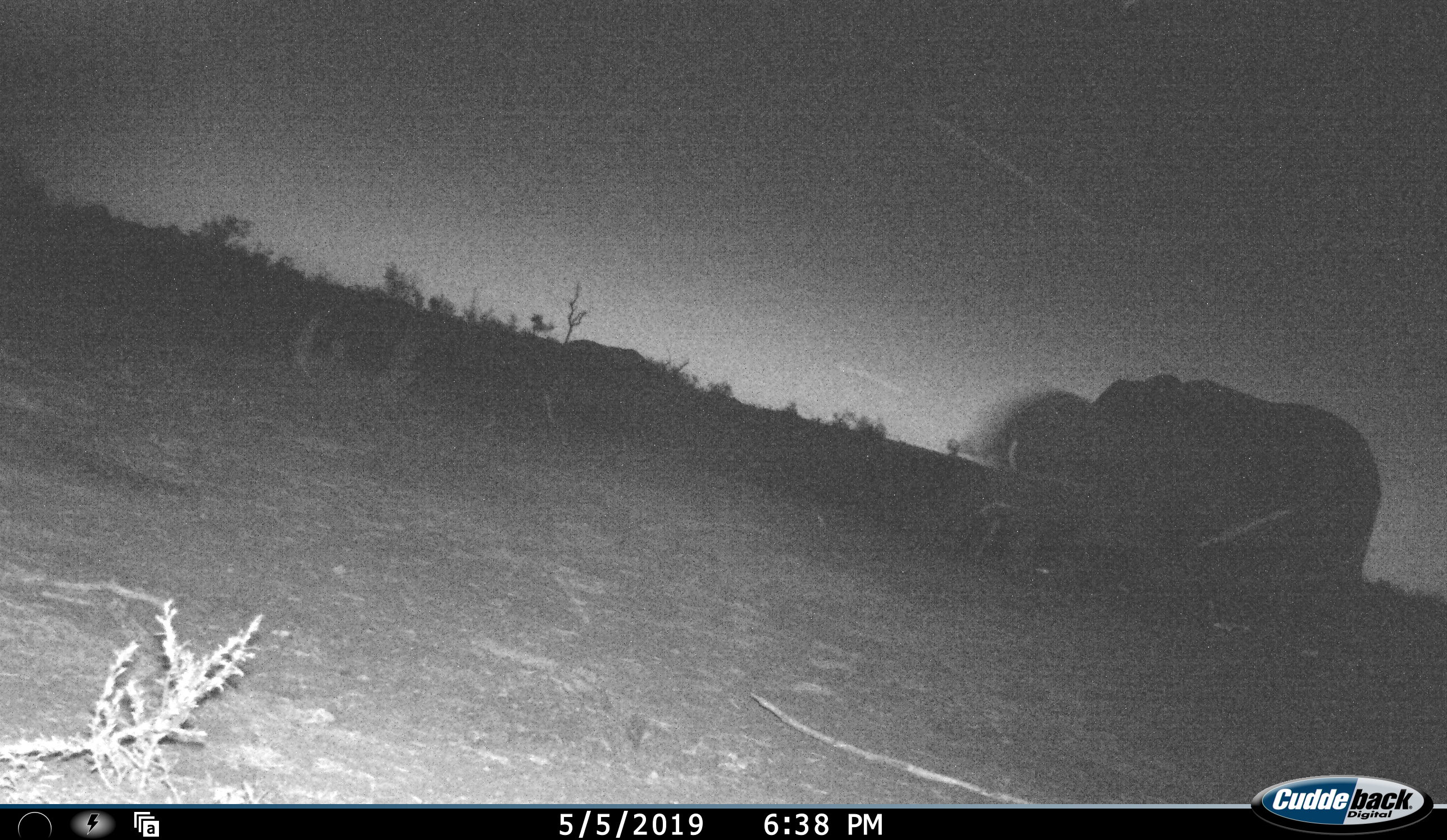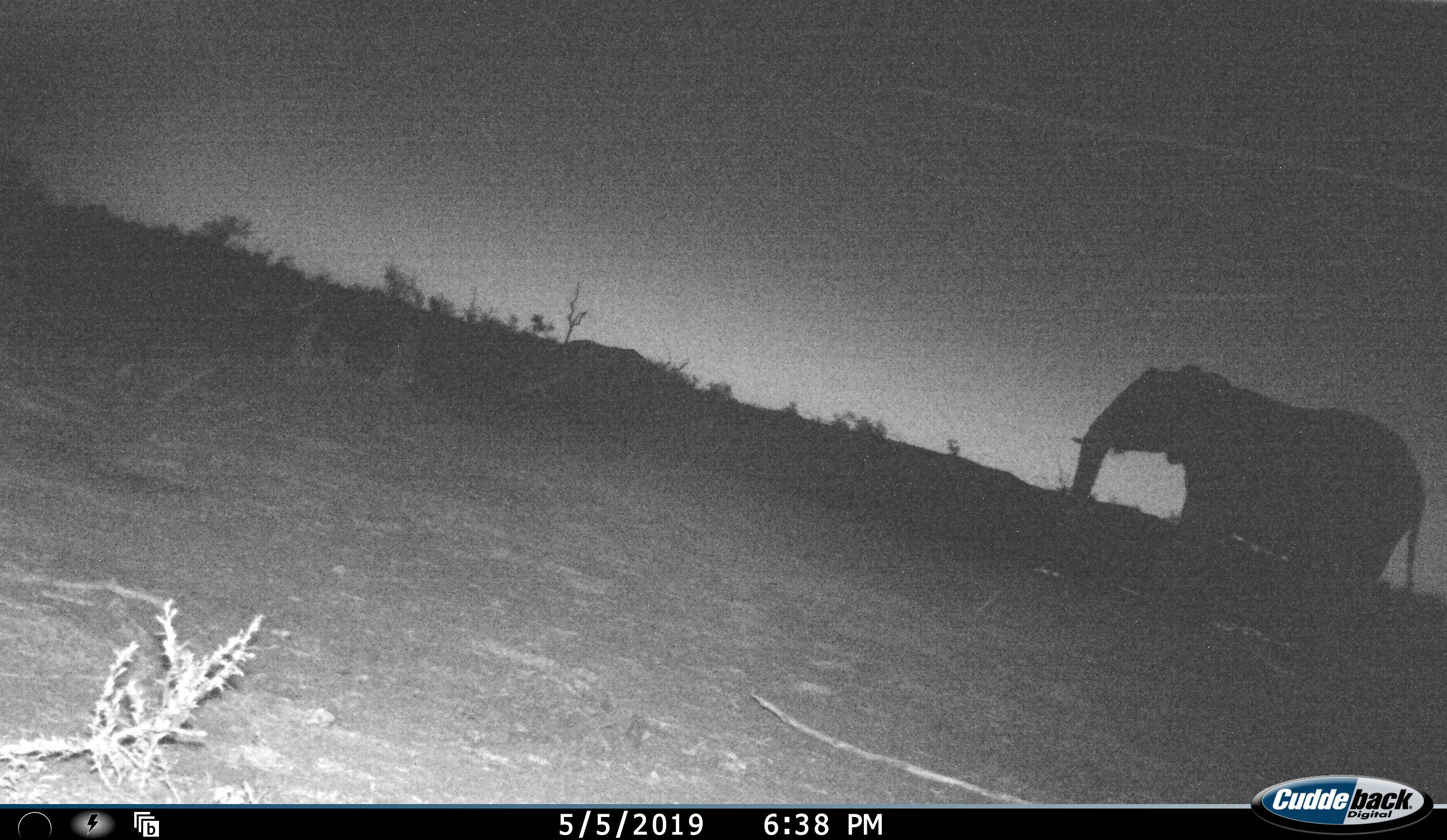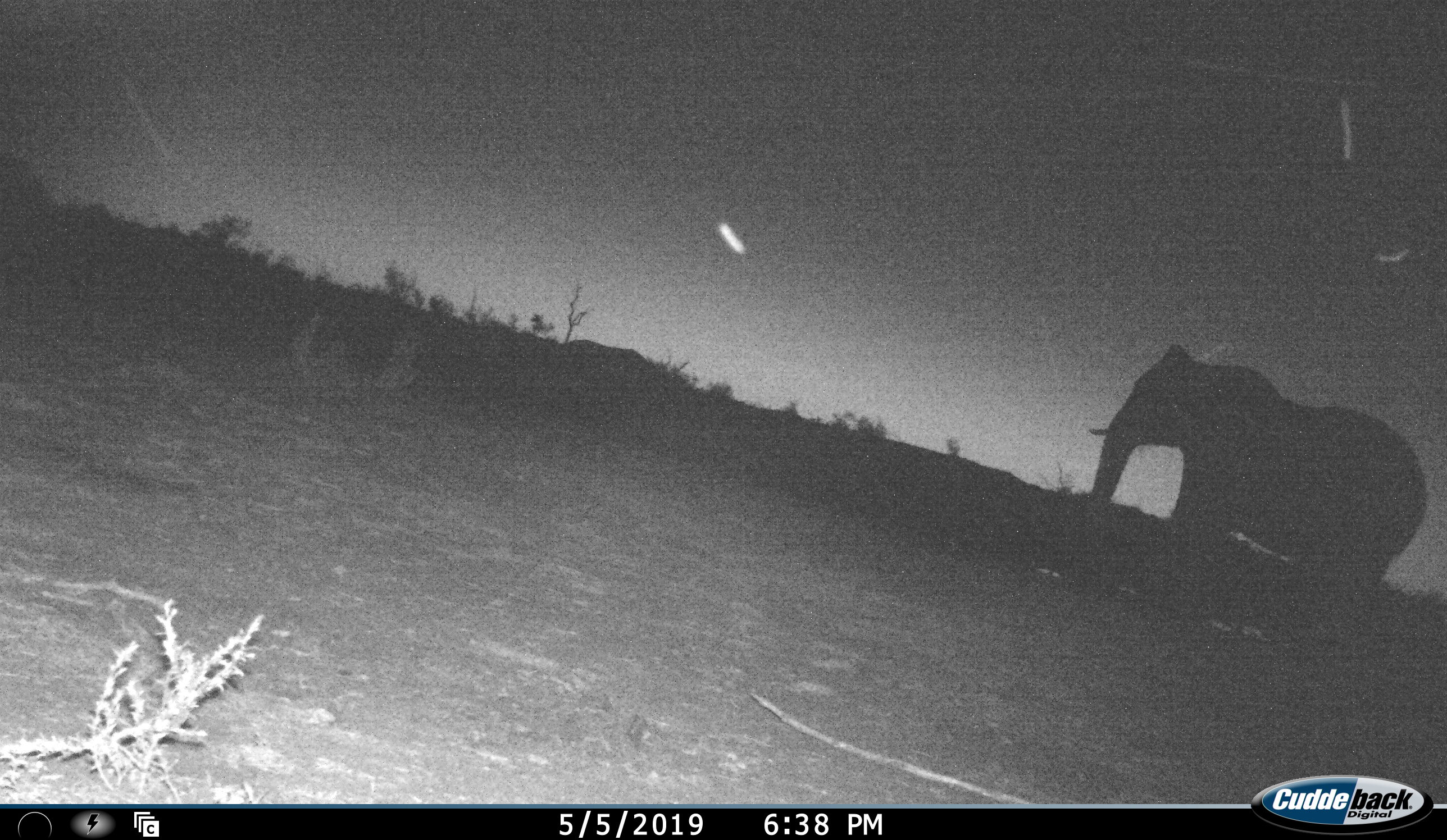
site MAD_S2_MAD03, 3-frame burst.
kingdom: Animalia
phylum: Chordata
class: Mammalia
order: Proboscidea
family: Elephantidae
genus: Loxodonta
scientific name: Loxodonta africana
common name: african bush elephant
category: elephant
Elephant (african bush elephant) (Loxodonta africana), count 1. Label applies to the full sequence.